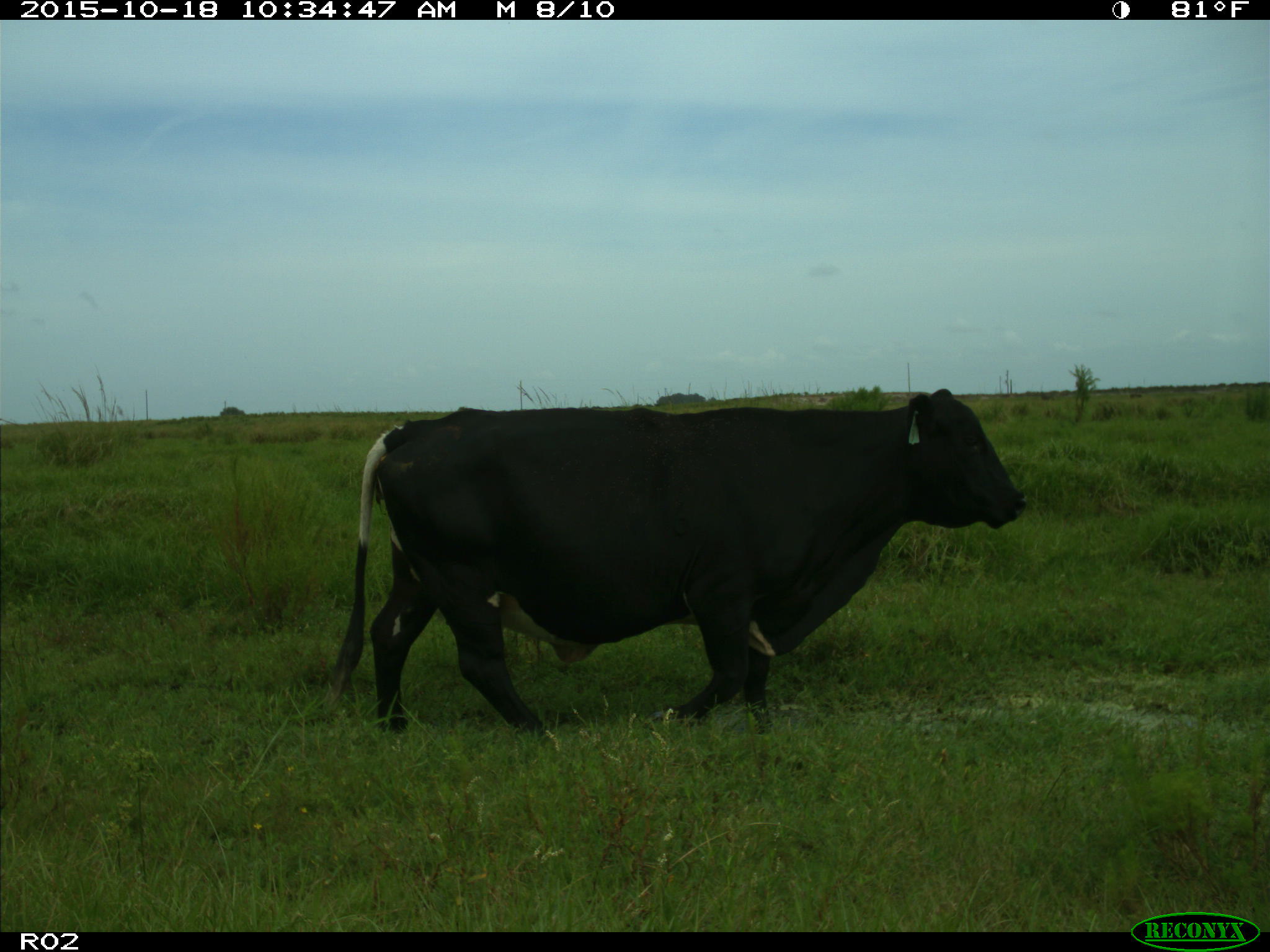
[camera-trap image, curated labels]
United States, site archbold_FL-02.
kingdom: Animalia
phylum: Chordata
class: Mammalia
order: Artiodactyla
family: Bovidae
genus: Bos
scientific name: Bos taurus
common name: domestic cow